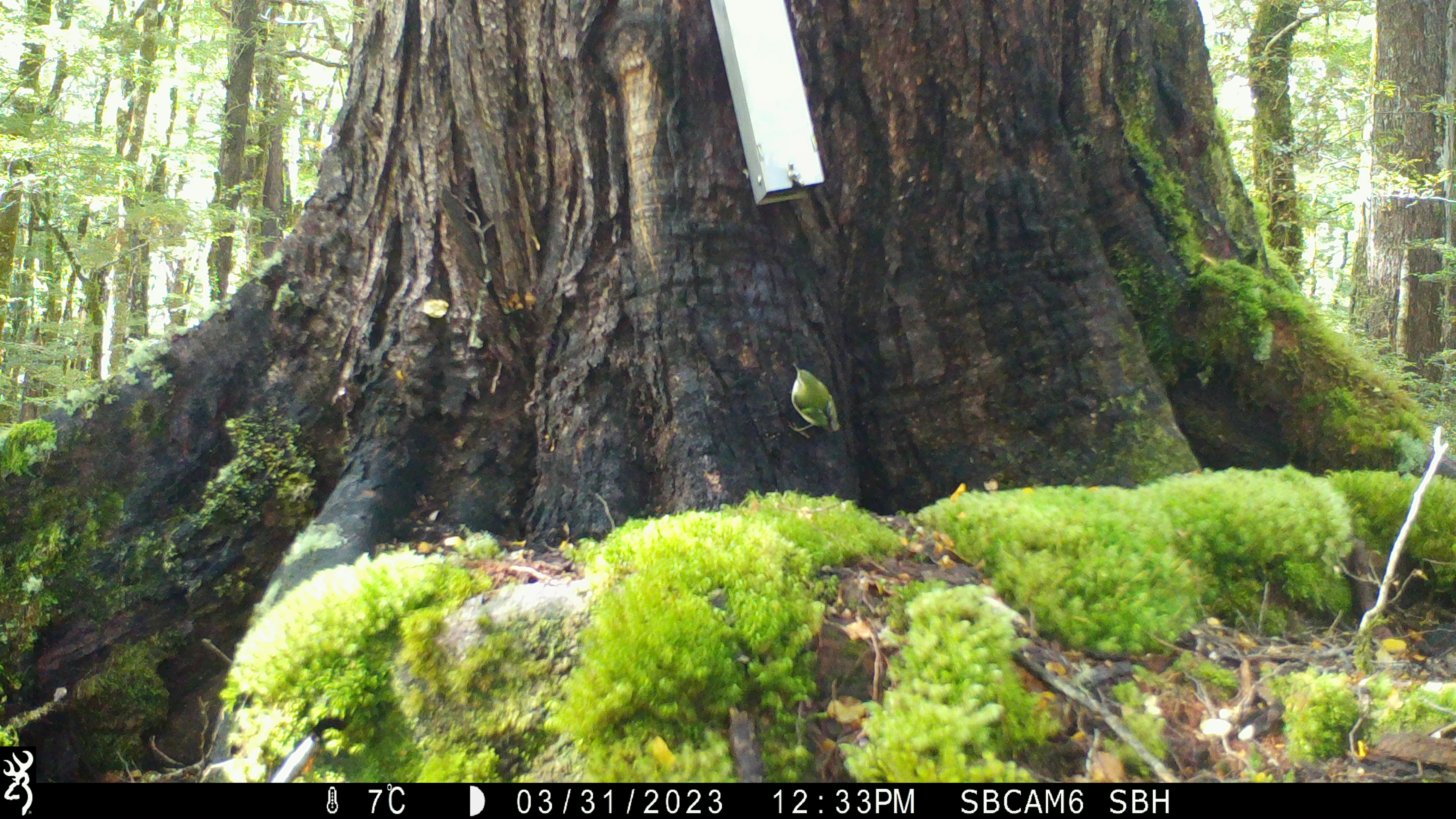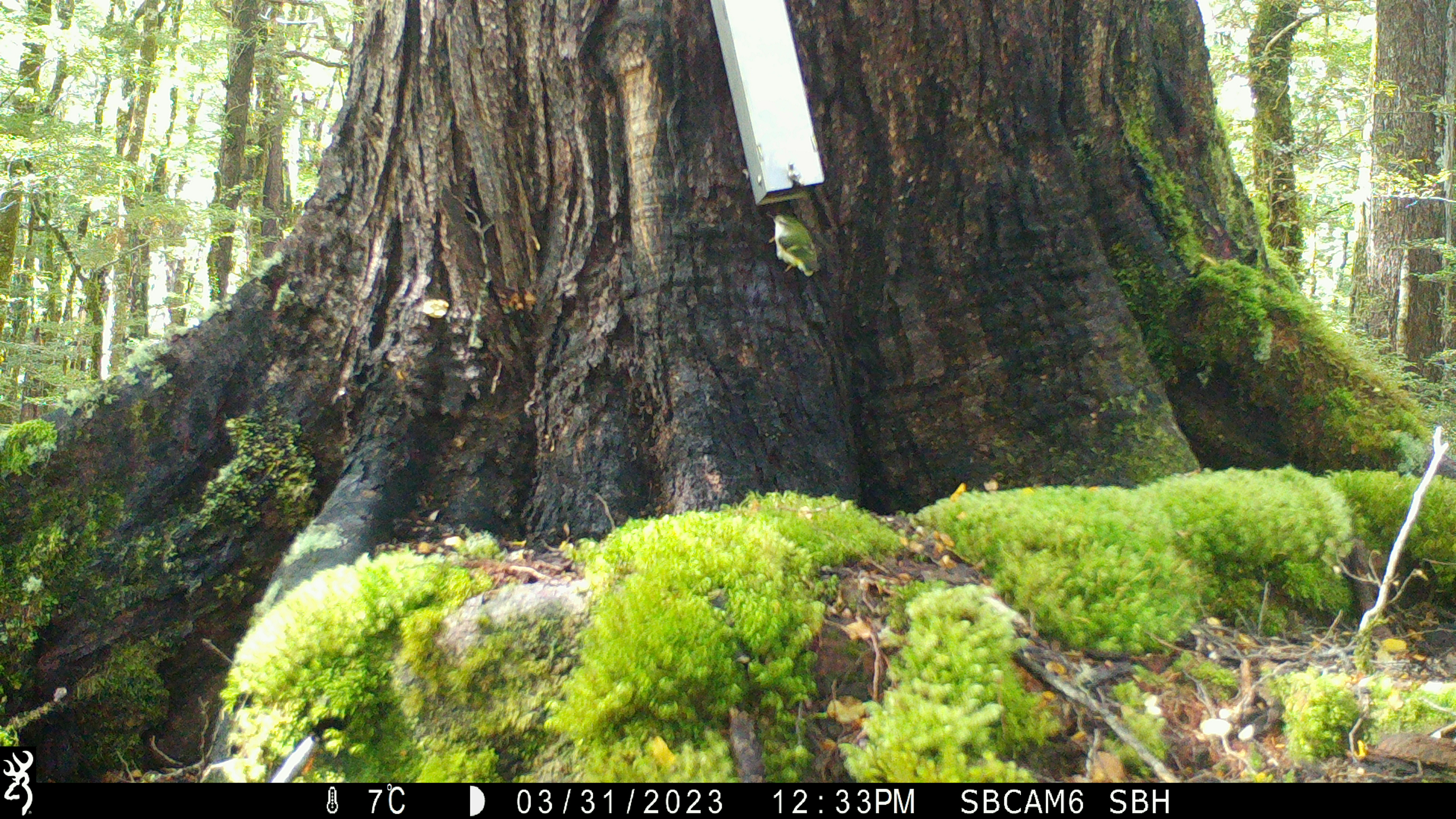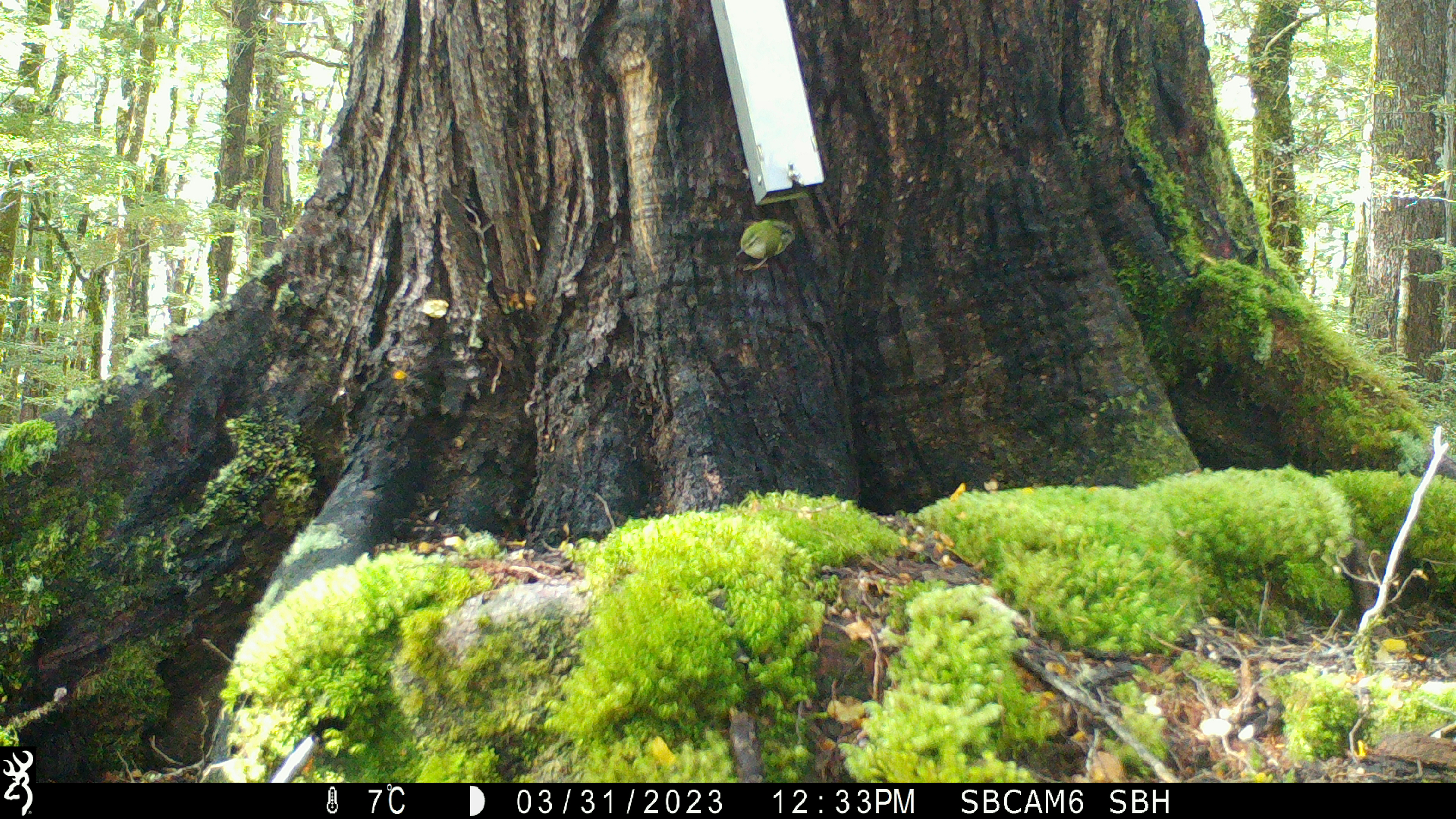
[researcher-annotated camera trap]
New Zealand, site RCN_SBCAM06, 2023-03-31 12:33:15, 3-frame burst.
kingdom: Animalia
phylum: Chordata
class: Aves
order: Passeriformes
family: Acanthisittidae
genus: Acanthisitta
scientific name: Acanthisitta chloris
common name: rifleman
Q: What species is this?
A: Rifleman (Acanthisitta chloris).